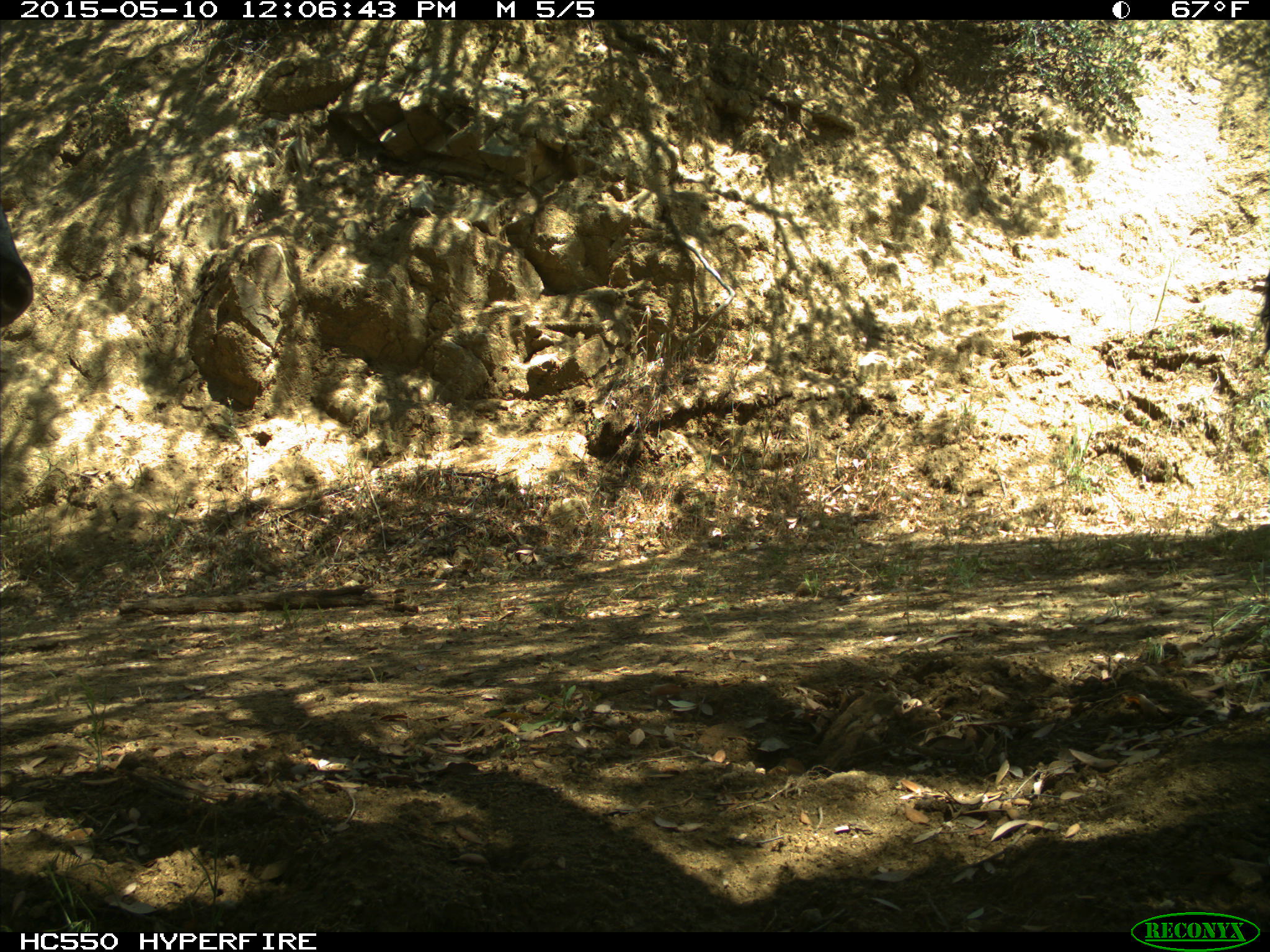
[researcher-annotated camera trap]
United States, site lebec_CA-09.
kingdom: Animalia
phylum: Chordata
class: Mammalia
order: Artiodactyla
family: Bovidae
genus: Bos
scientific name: Bos taurus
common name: domestic cow